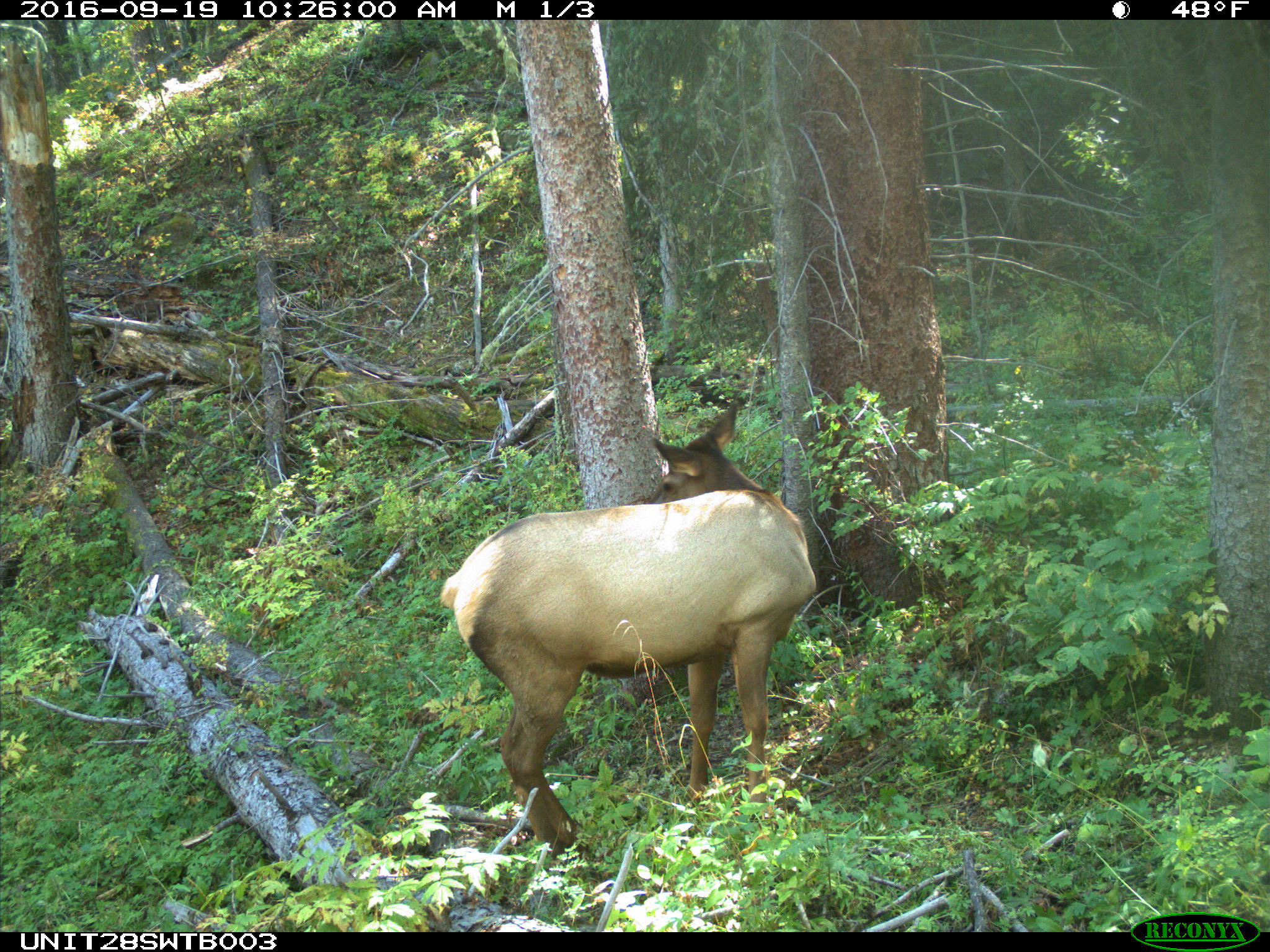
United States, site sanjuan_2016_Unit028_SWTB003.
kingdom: Animalia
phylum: Chordata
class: Mammalia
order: Artiodactyla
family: Cervidae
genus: Cervus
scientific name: Cervus elaphus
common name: red deer